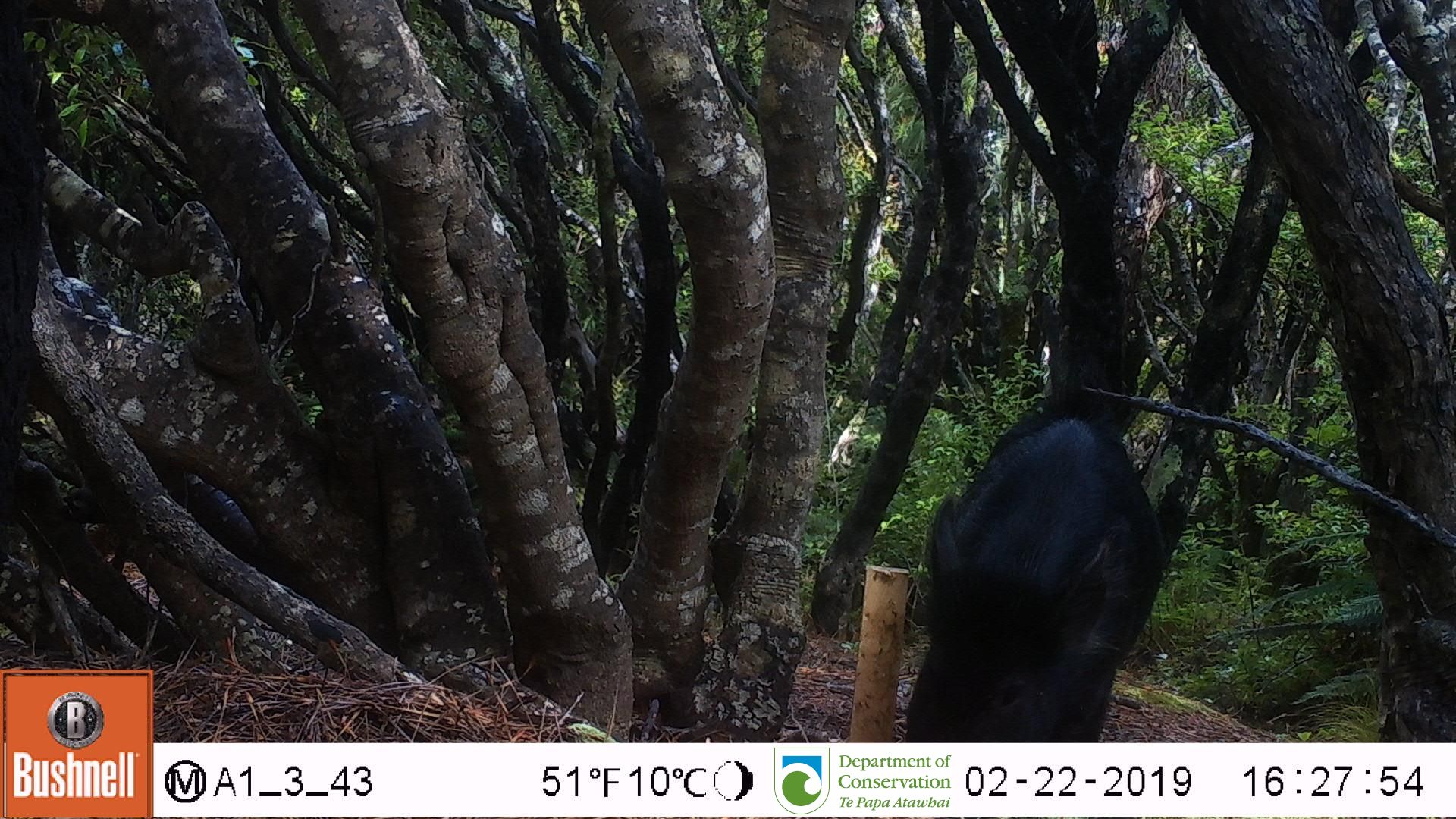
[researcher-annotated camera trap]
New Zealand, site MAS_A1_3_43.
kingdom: Animalia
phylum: Chordata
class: Mammalia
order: Artiodactyla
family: Suidae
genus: Sus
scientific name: Sus scrofa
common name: pig